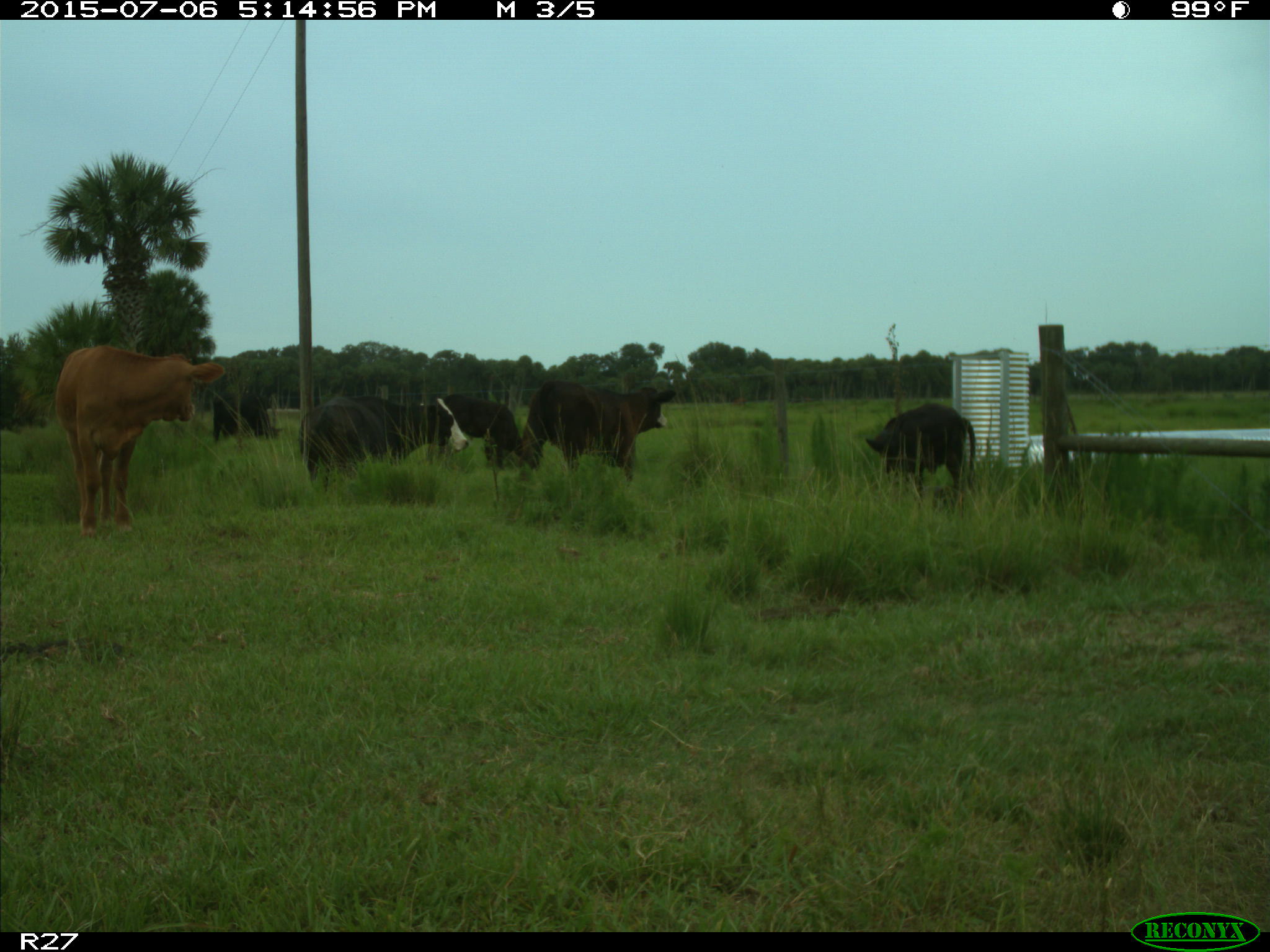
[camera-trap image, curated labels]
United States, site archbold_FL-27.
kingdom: Animalia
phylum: Chordata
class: Mammalia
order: Artiodactyla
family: Bovidae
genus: Bos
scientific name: Bos taurus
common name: domestic cow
Bos taurus (domestic cow).